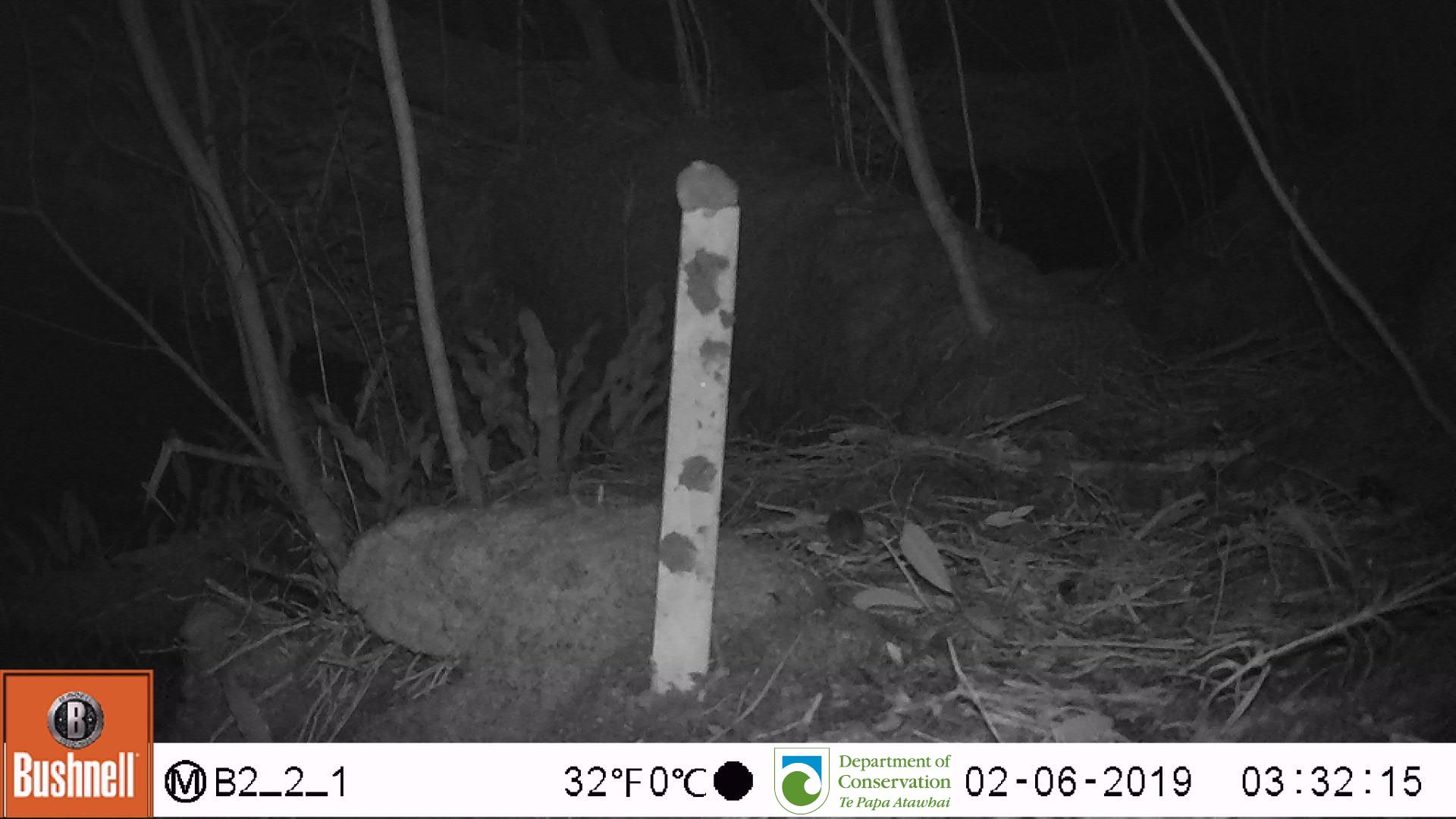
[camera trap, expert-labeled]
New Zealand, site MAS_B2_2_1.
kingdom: Animalia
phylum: Chordata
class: Mammalia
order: Rodentia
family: Muridae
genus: Mus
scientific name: Mus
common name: mouse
Mouse (Mus).